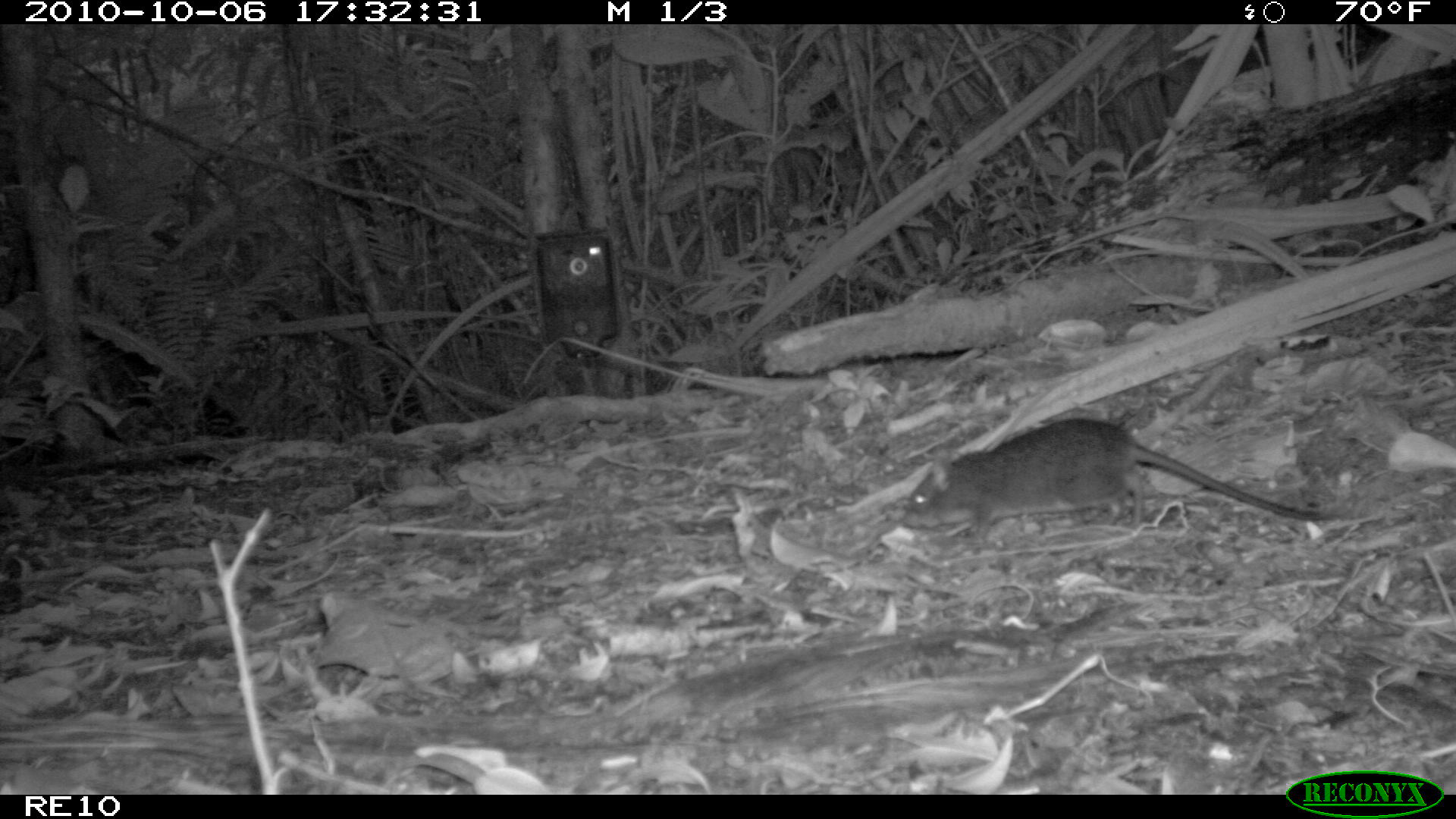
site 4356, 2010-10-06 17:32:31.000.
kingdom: Animalia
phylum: Chordata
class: Mammalia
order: Rodentia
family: Muridae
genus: Rattus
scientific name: Rattus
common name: rodent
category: unknown rat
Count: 1.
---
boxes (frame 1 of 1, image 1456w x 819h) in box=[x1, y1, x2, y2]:
unknown rat: box=[899, 416, 1333, 546]